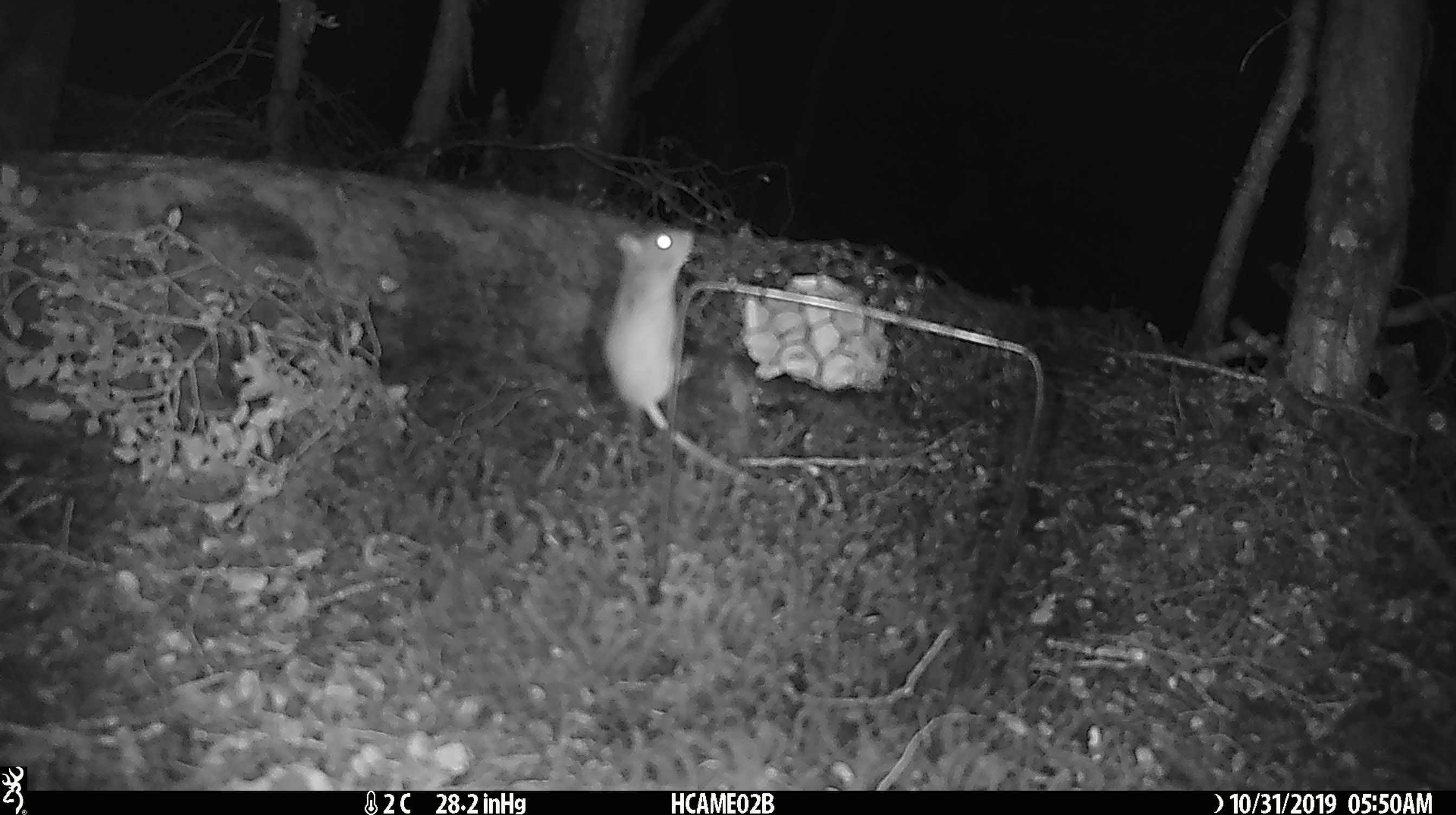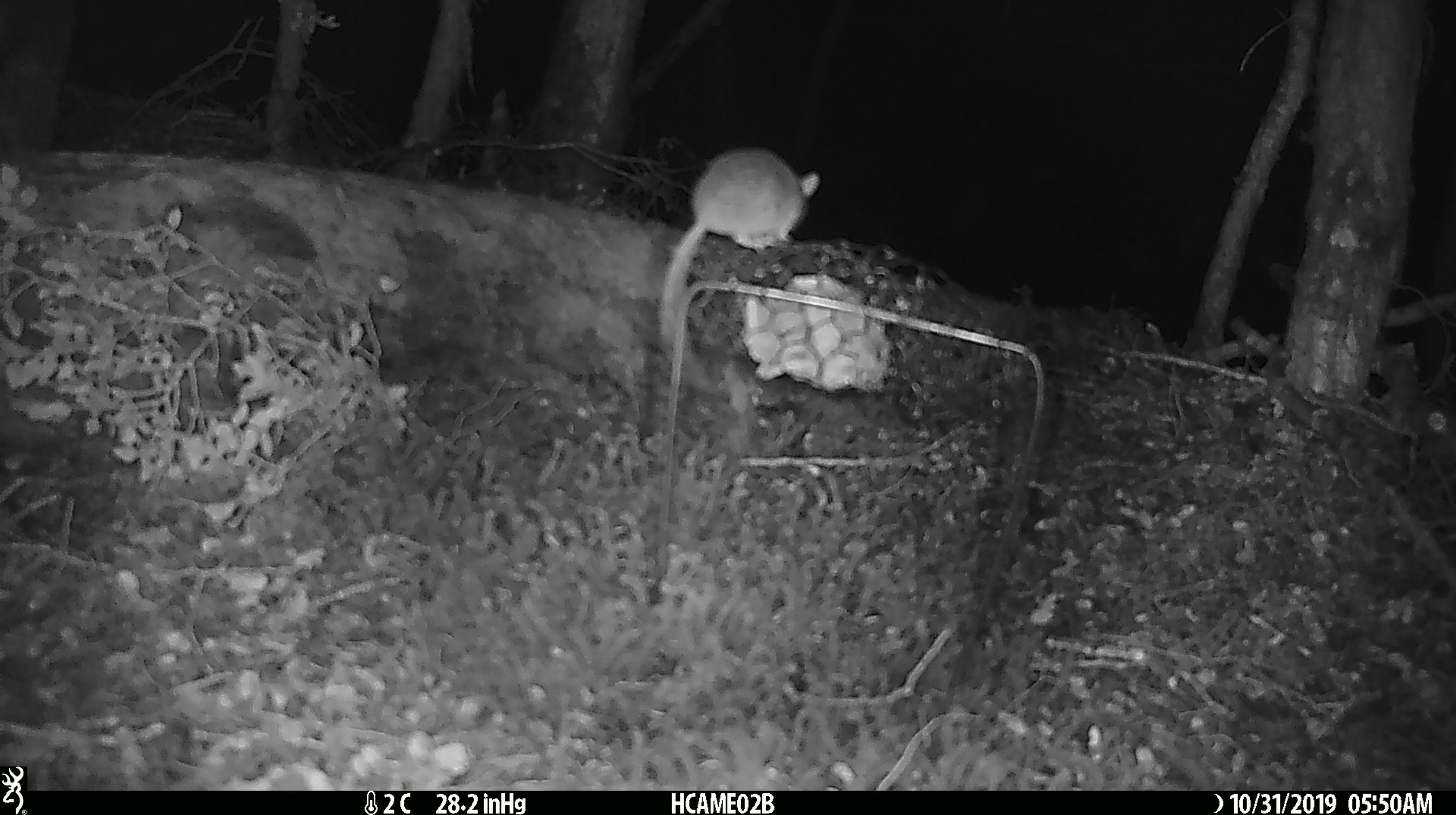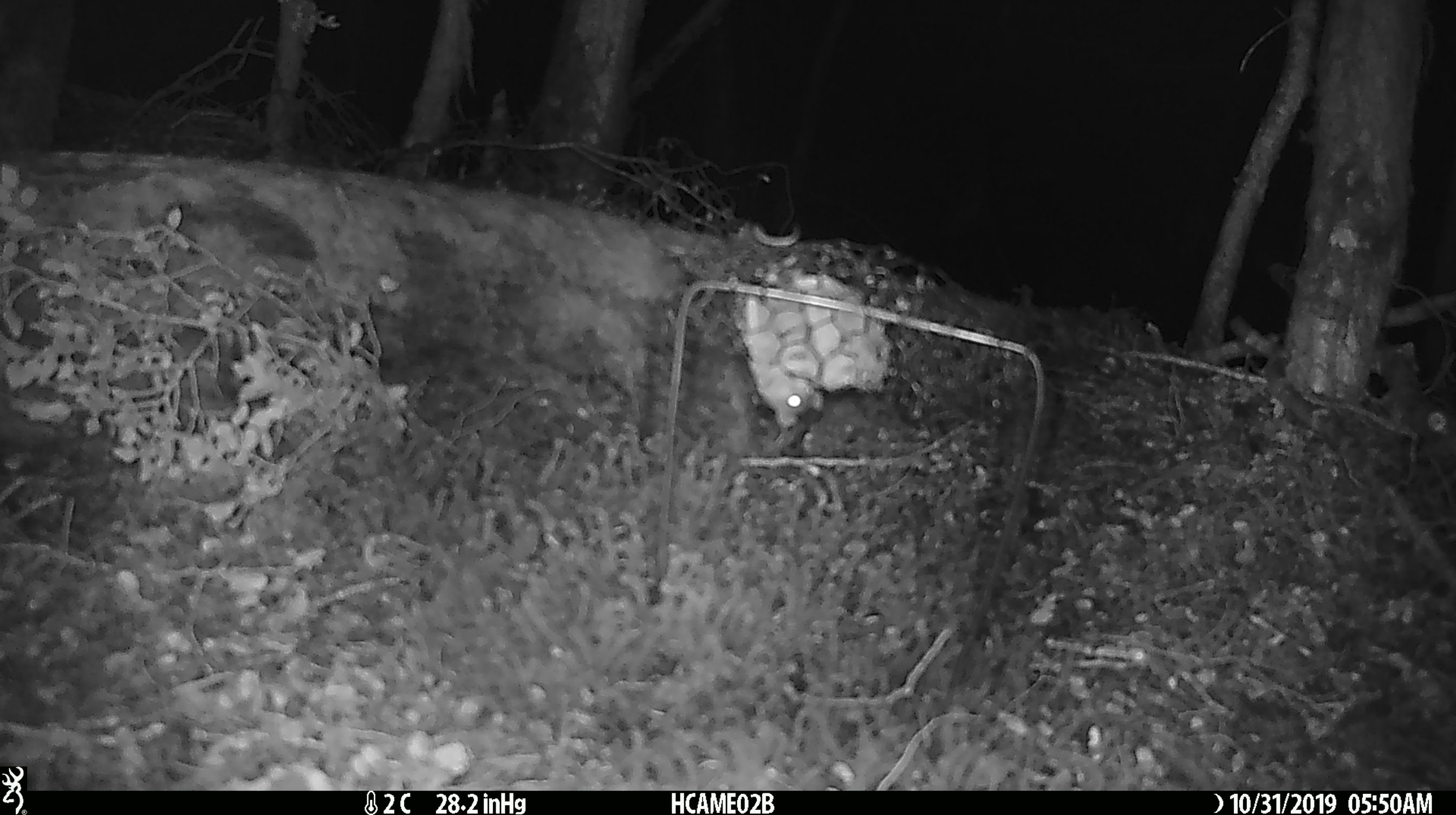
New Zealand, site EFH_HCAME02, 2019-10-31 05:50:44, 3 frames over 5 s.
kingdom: Animalia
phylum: Chordata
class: Mammalia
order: Rodentia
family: Muridae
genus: Mus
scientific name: Mus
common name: mouse